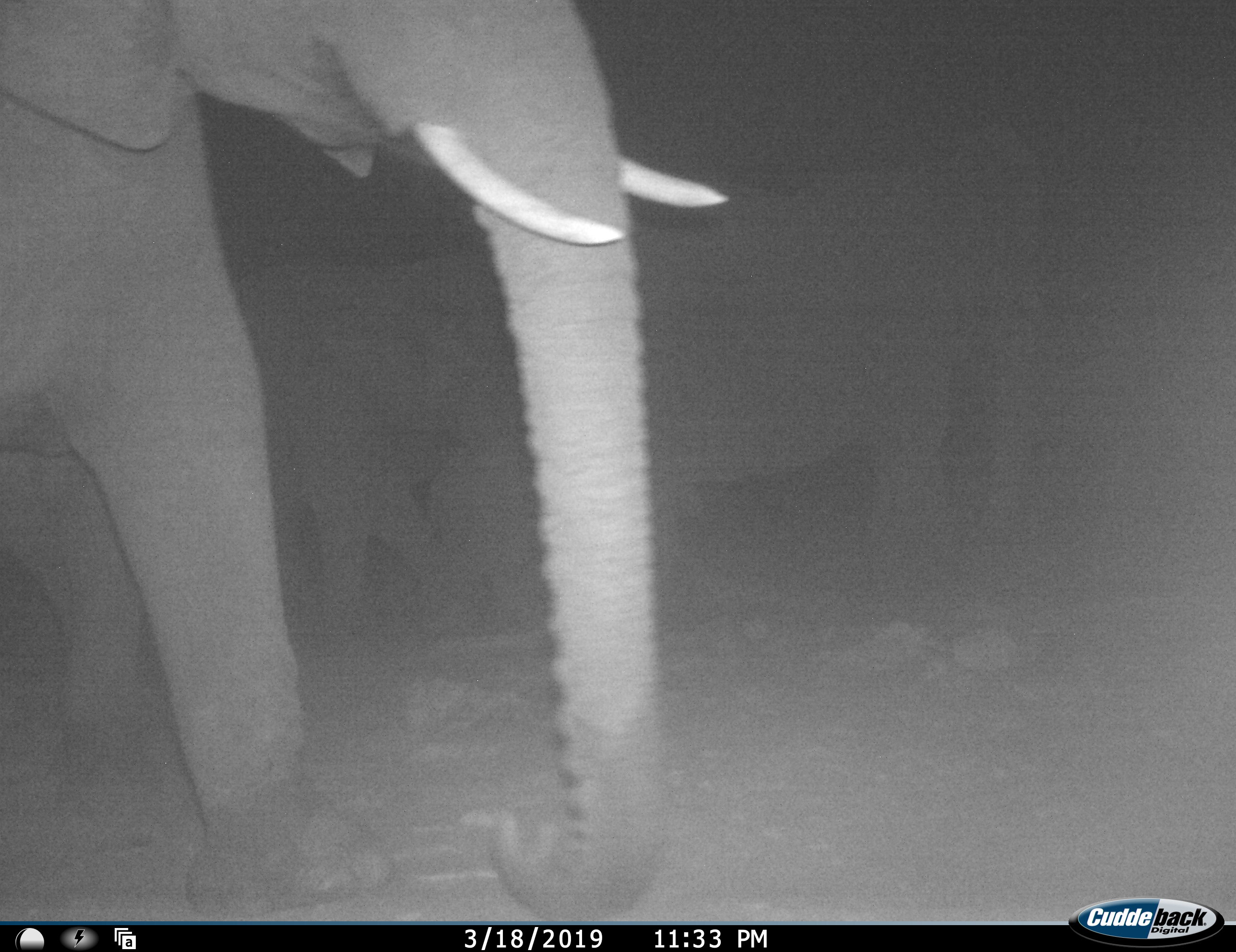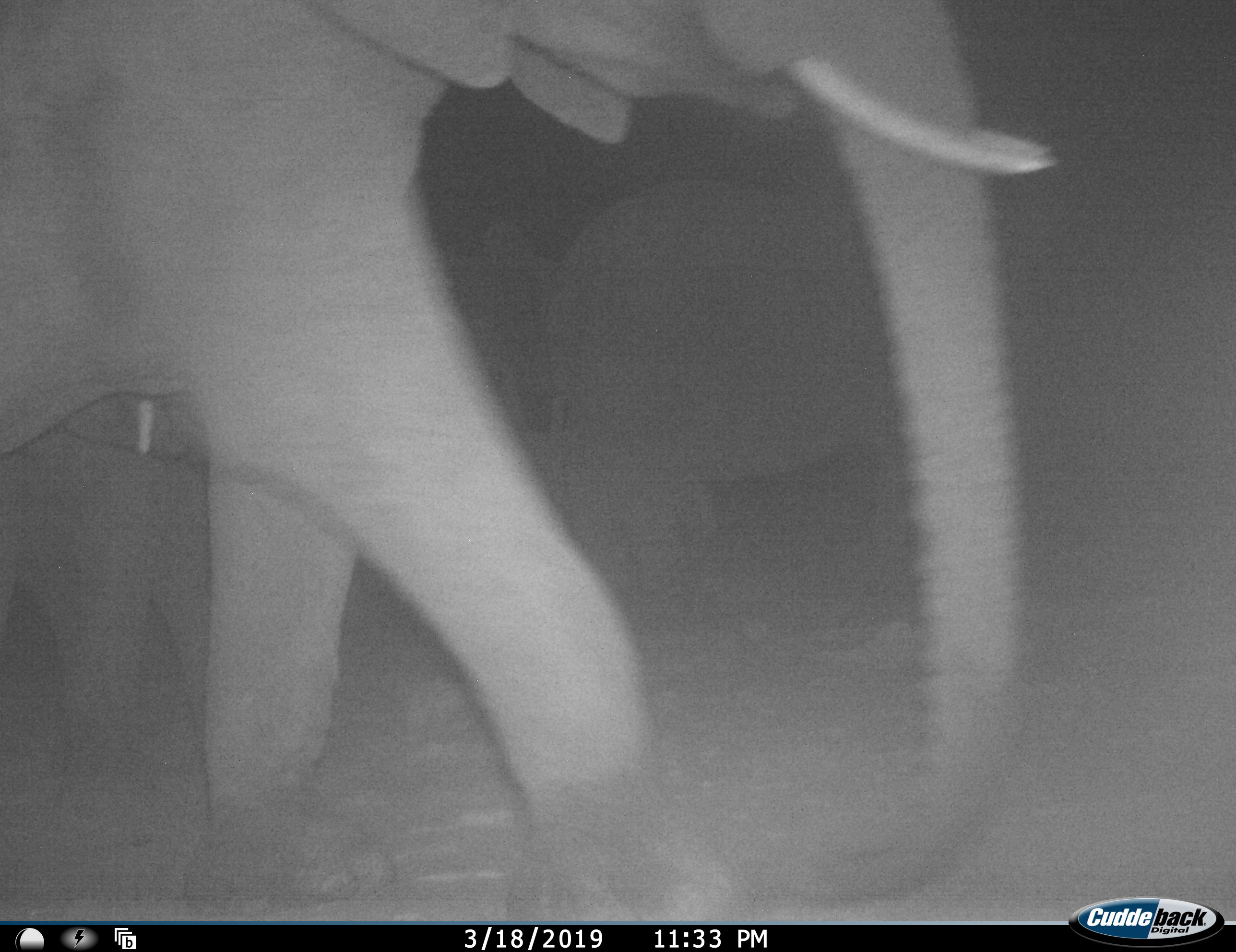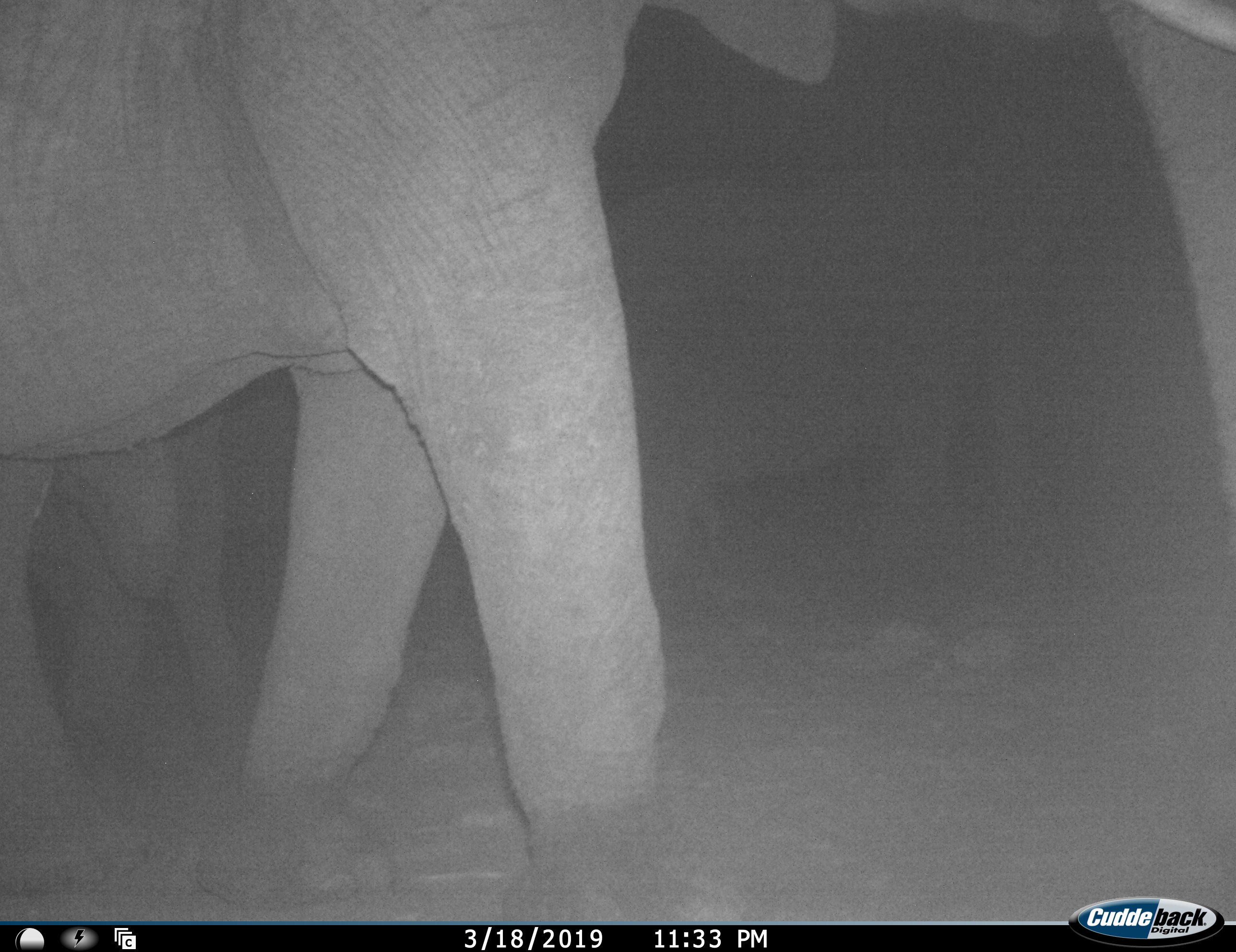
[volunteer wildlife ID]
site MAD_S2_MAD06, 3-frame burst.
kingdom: Animalia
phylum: Chordata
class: Mammalia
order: Proboscidea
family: Elephantidae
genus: Loxodonta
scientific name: Loxodonta africana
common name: african bush elephant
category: elephant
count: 3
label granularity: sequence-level